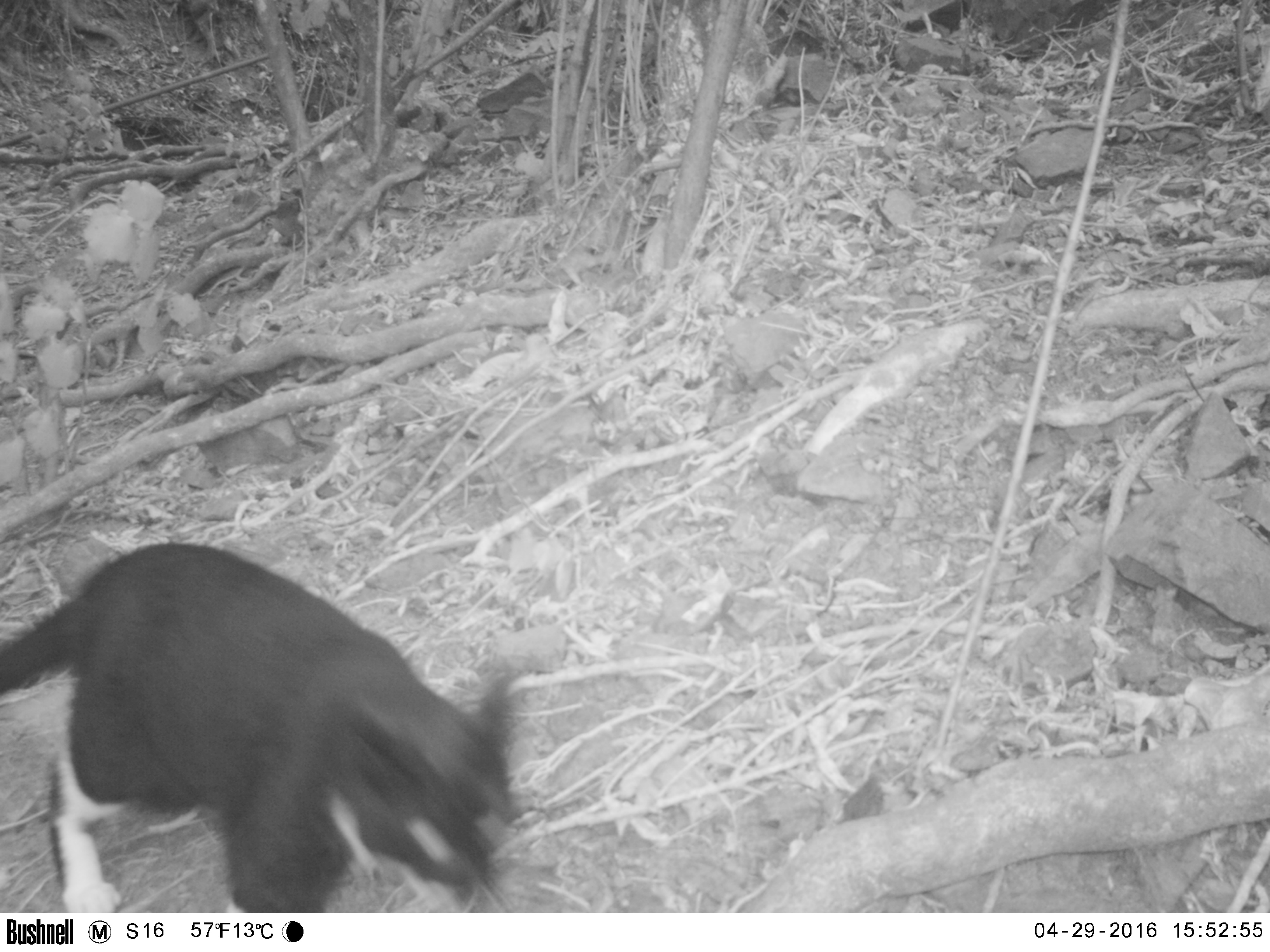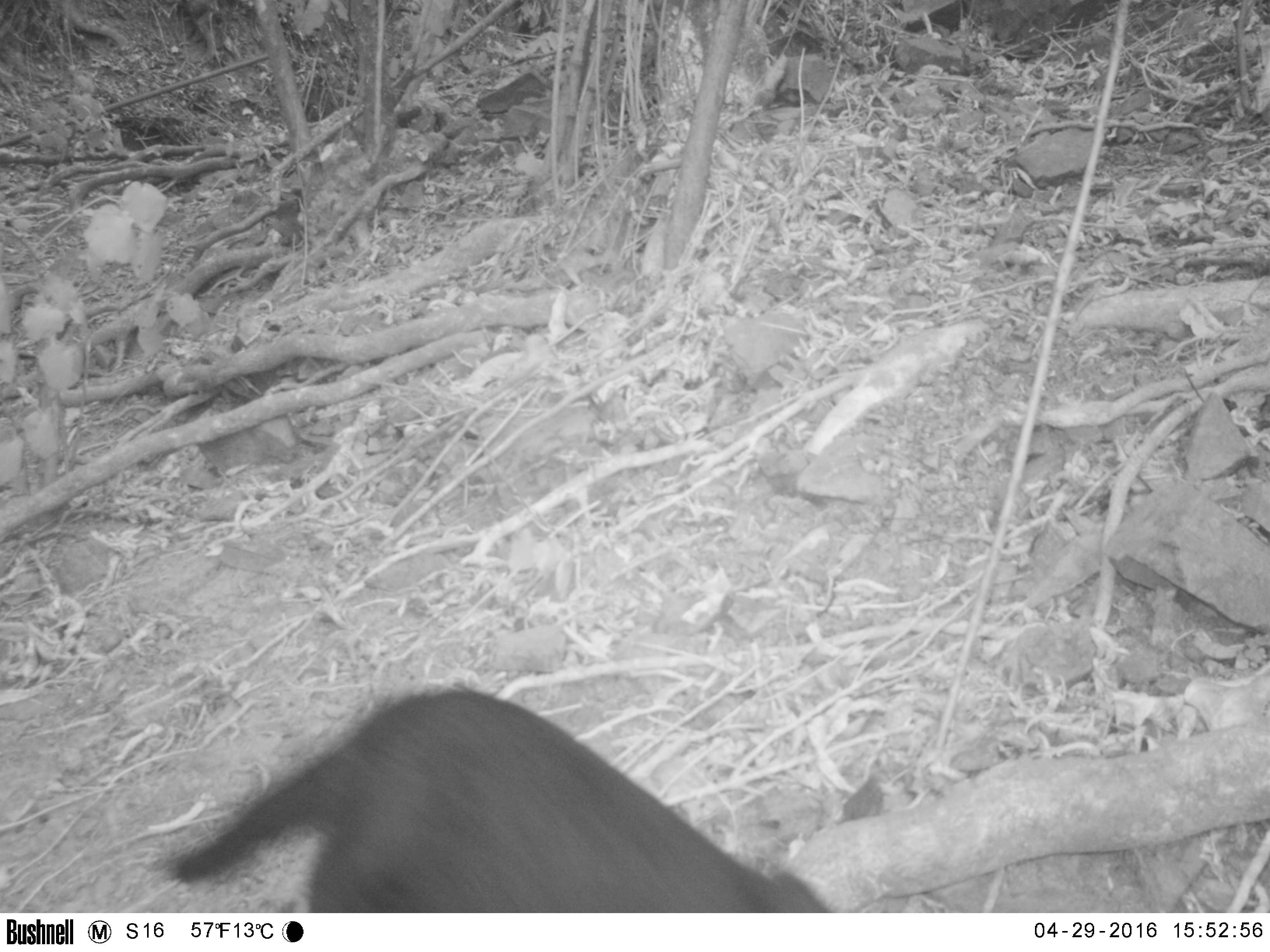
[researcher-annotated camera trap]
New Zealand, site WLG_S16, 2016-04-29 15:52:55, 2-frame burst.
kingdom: Animalia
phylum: Chordata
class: Mammalia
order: Carnivora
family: Felidae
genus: Felis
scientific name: Felis catus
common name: domestic cat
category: cat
Cat (domestic cat) (Felis catus).